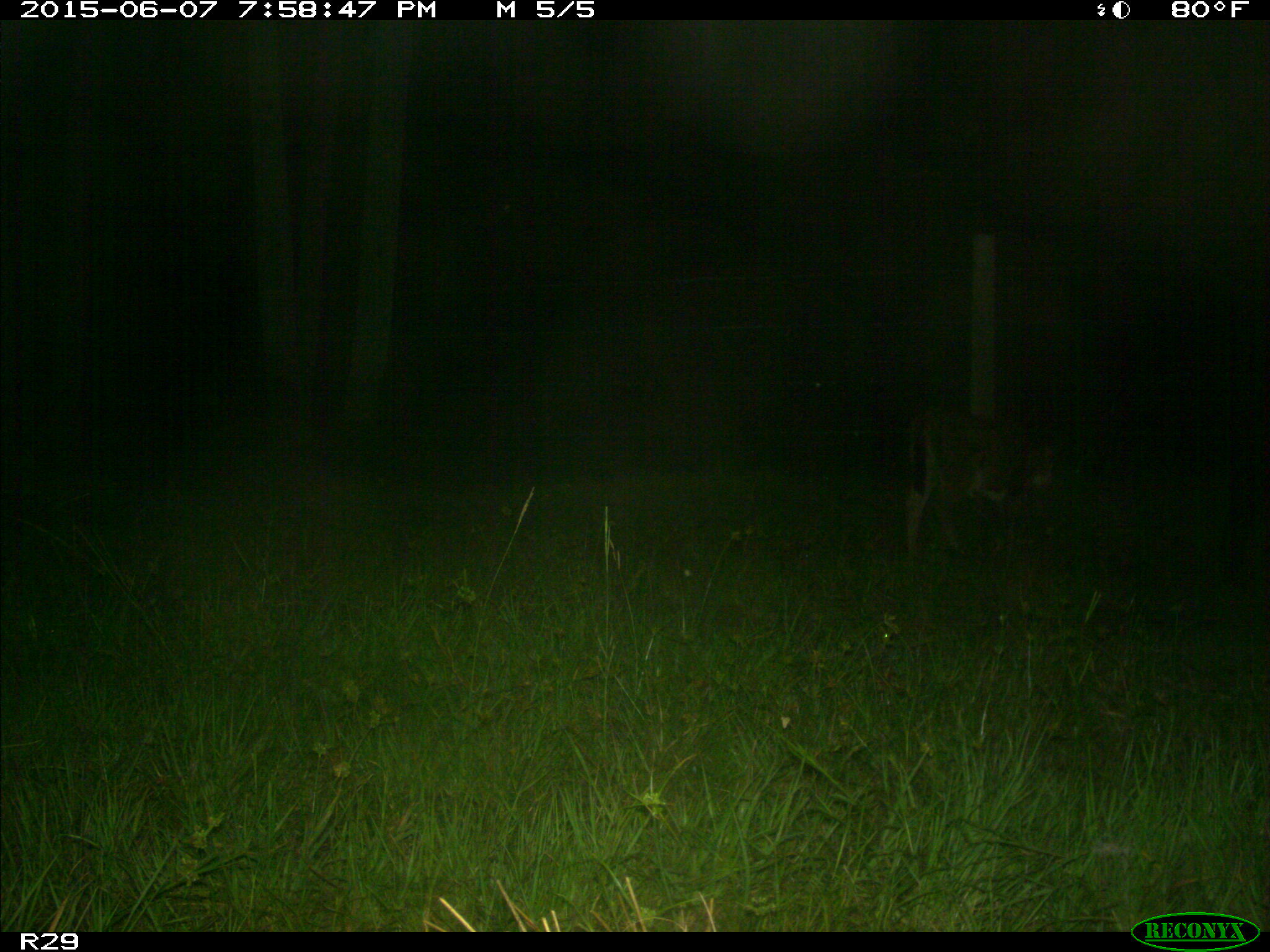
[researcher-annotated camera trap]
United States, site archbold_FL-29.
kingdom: Animalia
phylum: Chordata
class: Mammalia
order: Artiodactyla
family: Bovidae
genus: Bos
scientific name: Bos taurus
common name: domestic cow